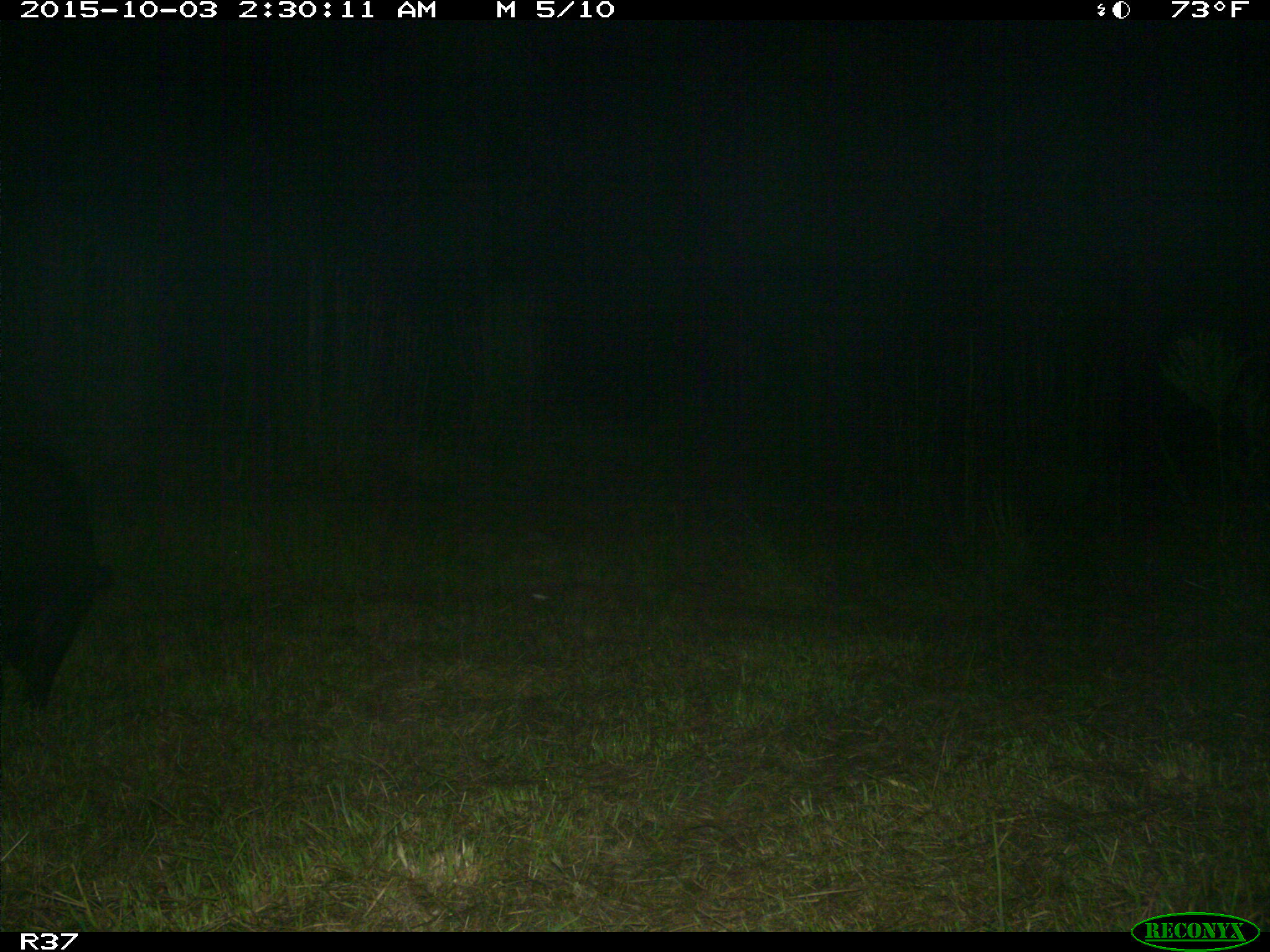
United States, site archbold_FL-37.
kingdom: Animalia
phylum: Chordata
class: Mammalia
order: Artiodactyla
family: Suidae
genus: Sus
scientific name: Sus scrofa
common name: wild boar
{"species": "Sus scrofa (wild boar)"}